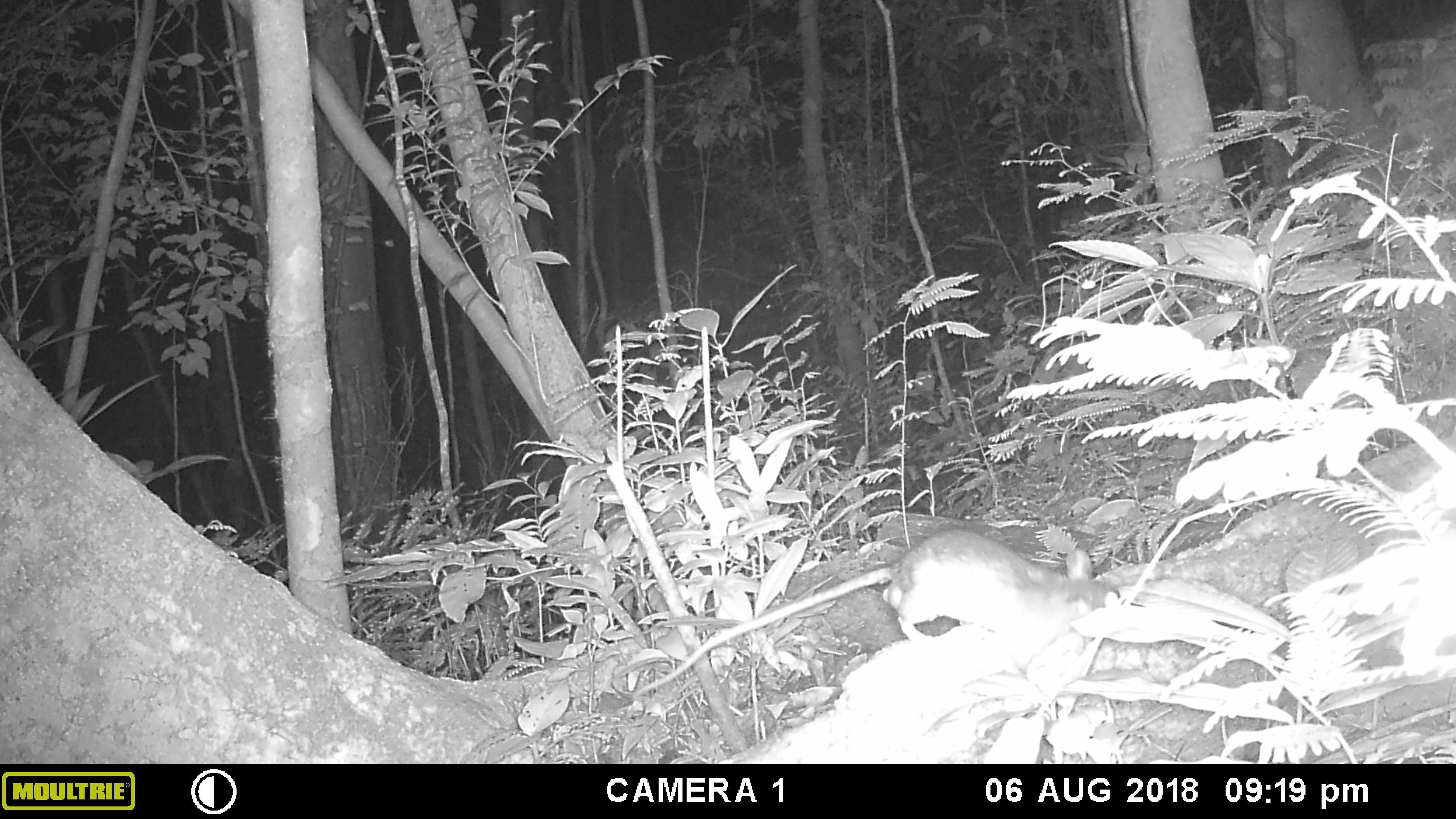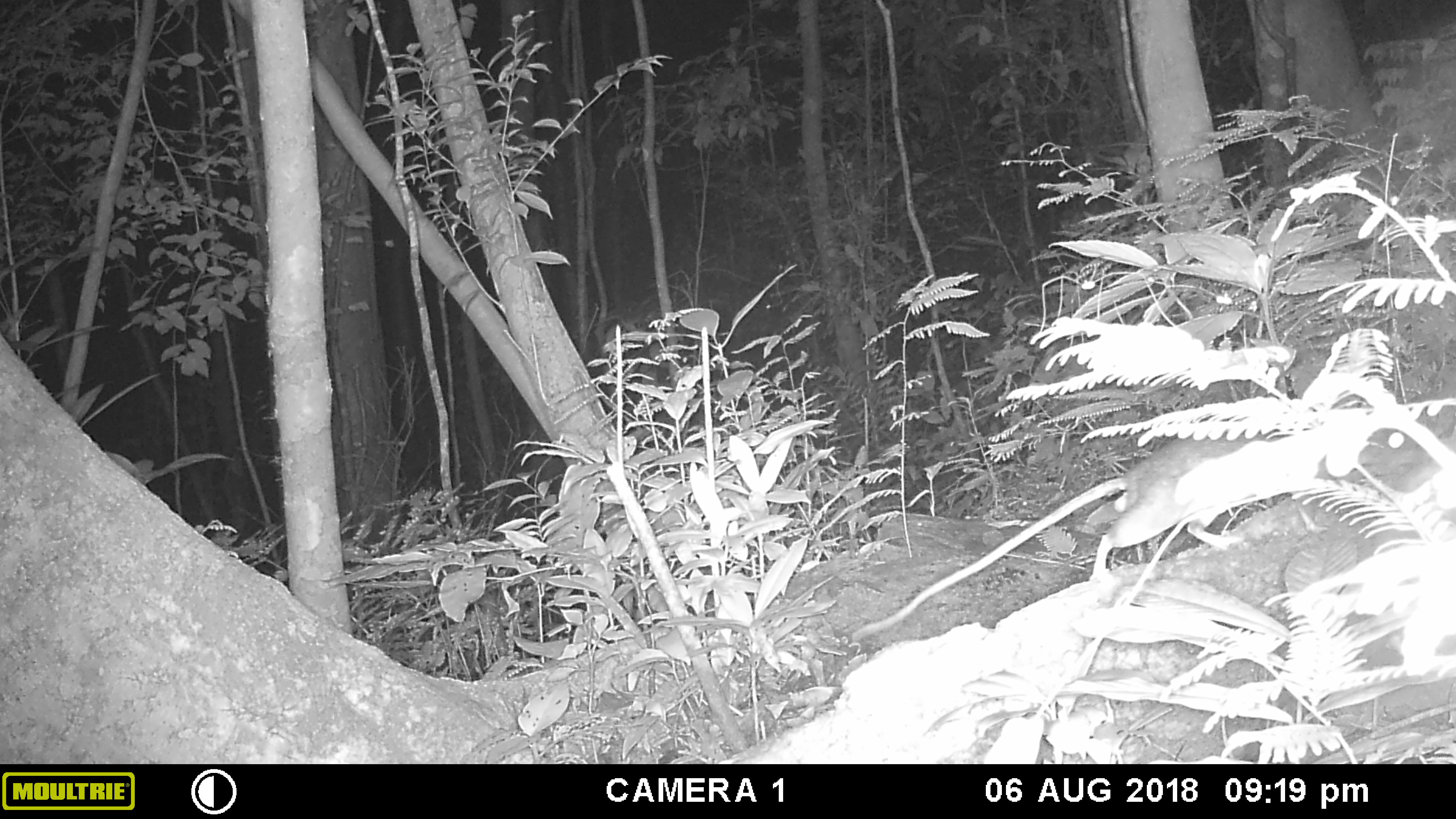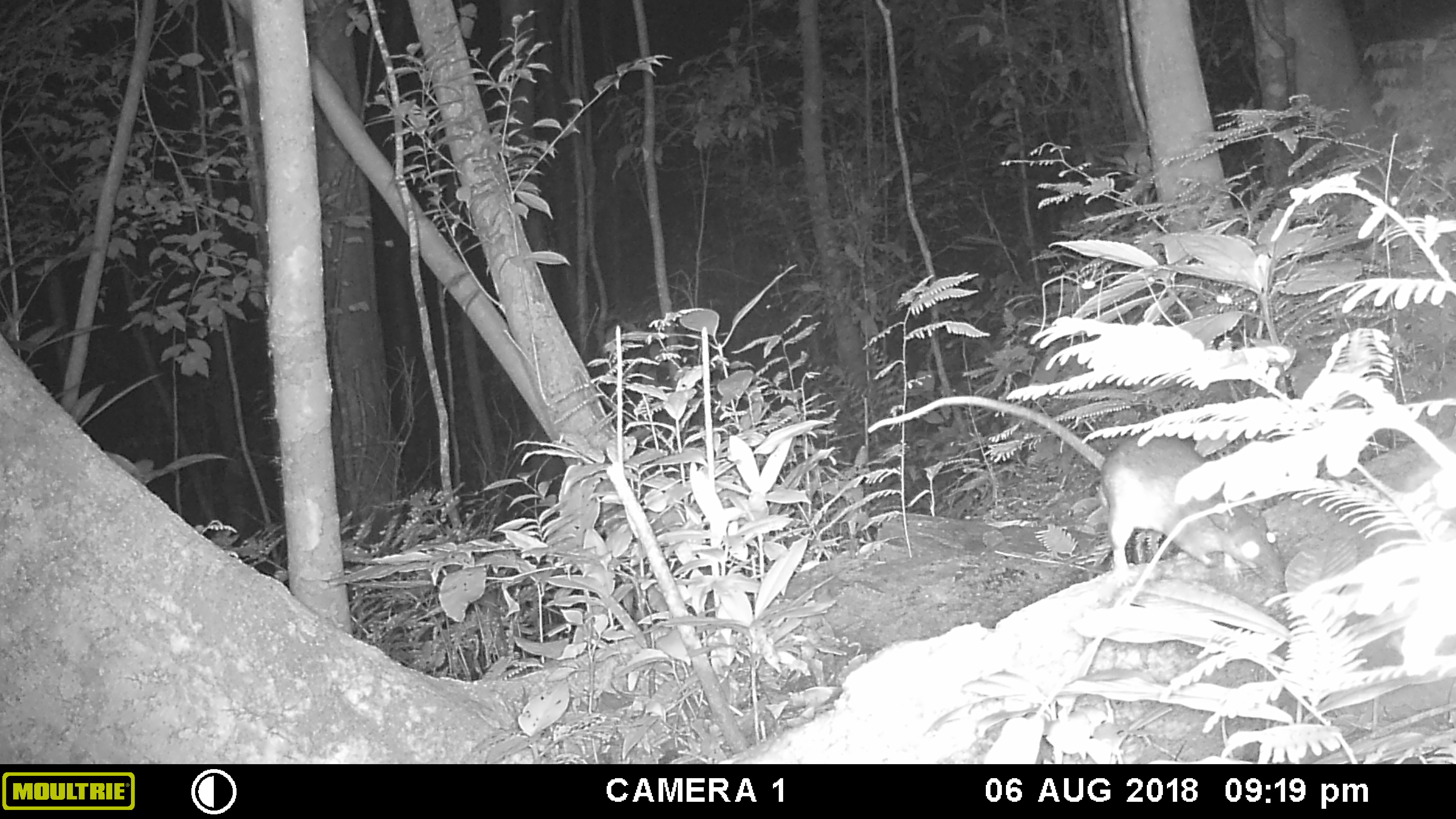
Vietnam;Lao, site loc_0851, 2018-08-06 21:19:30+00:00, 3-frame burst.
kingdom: Animalia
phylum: Chordata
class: Mammalia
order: Rodentia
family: Muridae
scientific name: Muridae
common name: old-world mice and rats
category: unidentified murid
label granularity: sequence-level